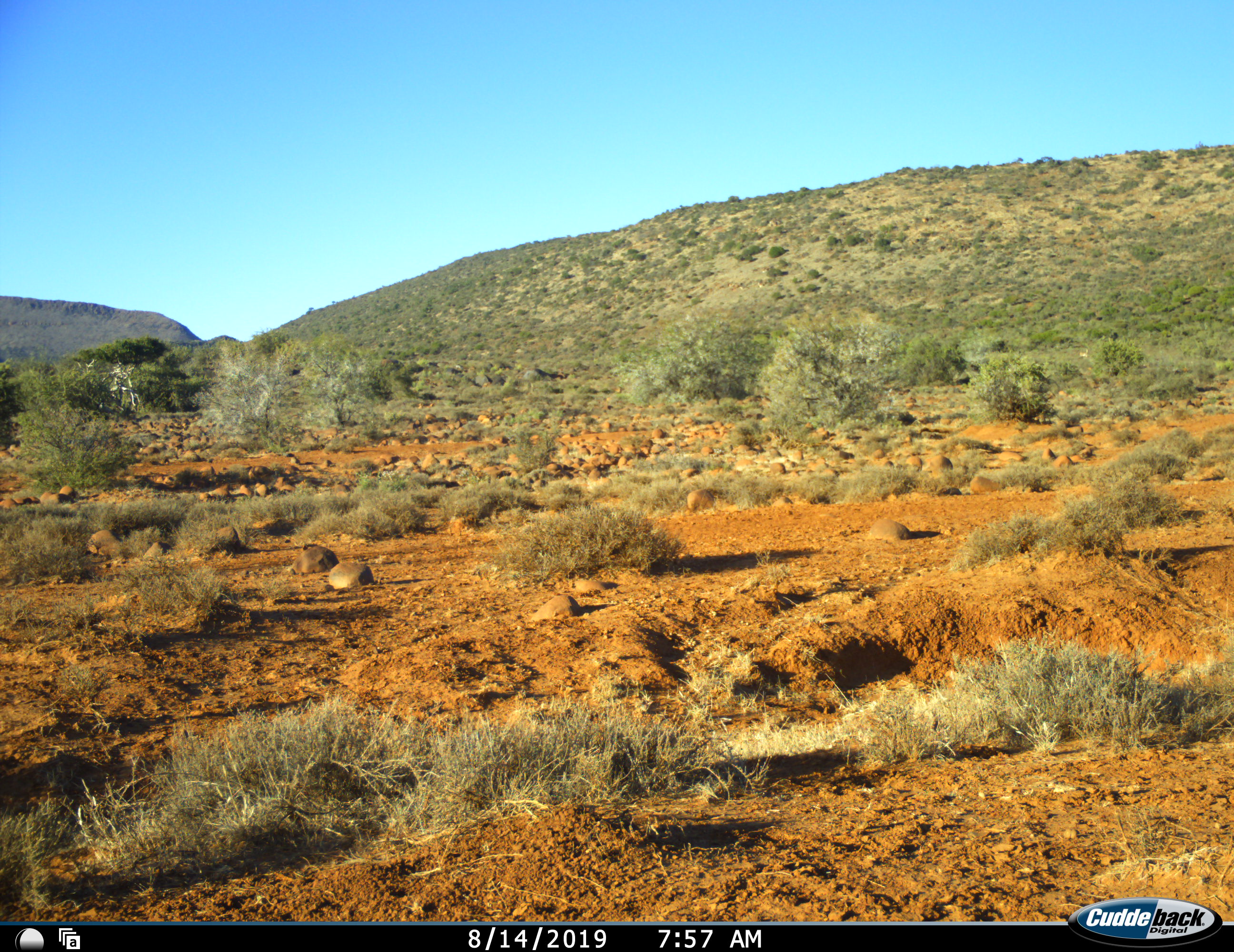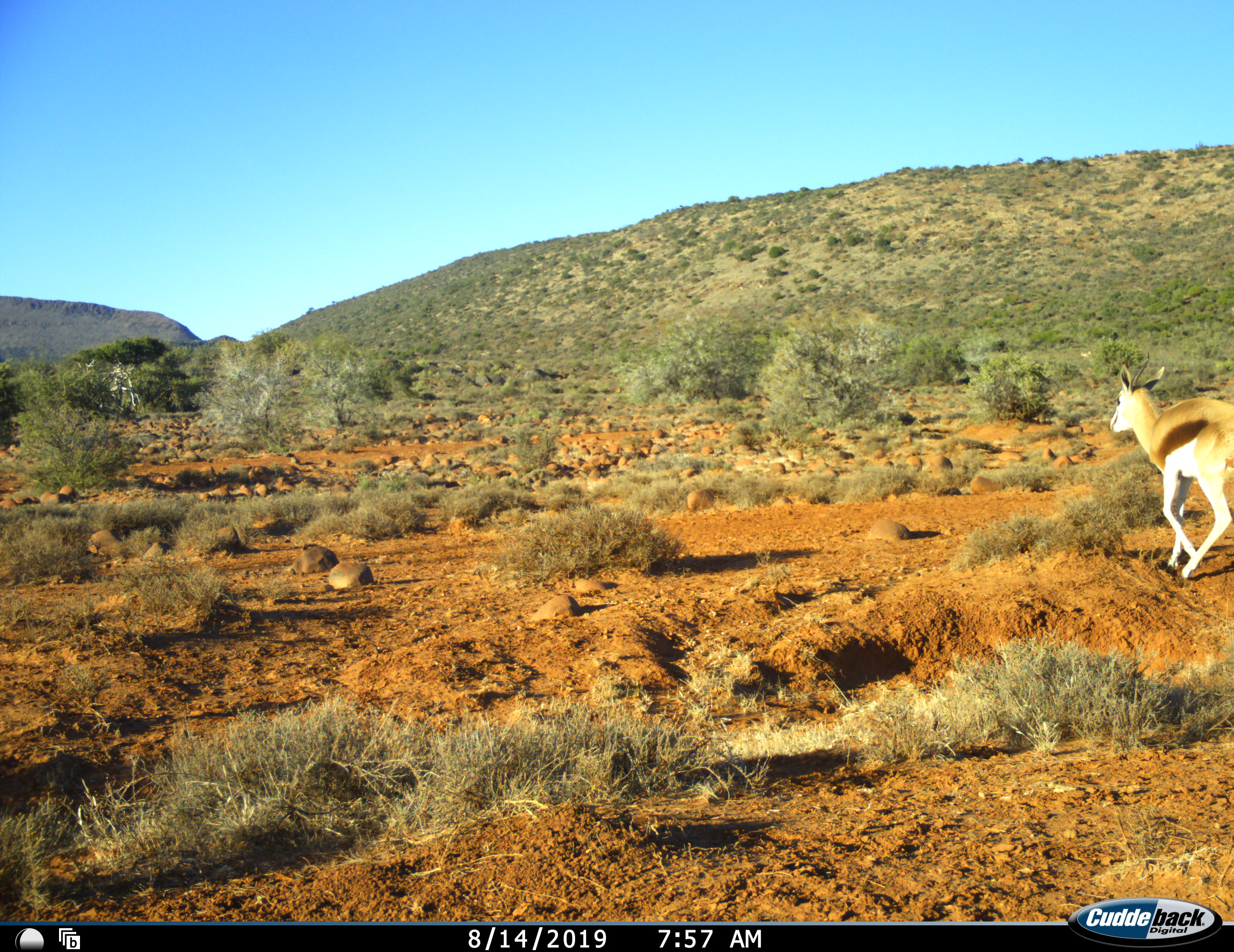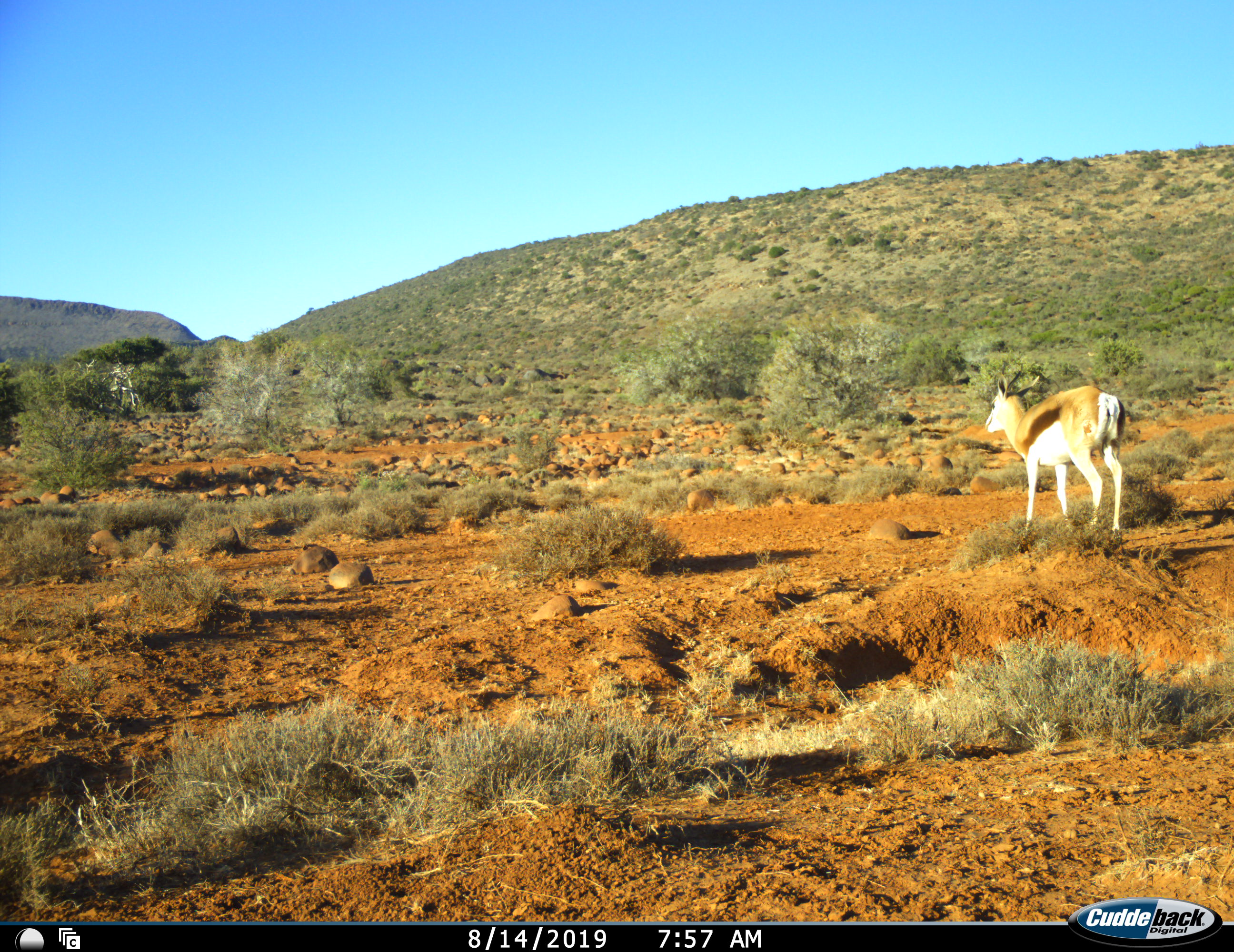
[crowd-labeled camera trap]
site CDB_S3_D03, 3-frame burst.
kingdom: Animalia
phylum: Chordata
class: Mammalia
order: Artiodactyla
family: Bovidae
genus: Antidorcas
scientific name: Antidorcas marsupialis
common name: springbok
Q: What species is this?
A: Springbok (Antidorcas marsupialis).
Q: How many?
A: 1.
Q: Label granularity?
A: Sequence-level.